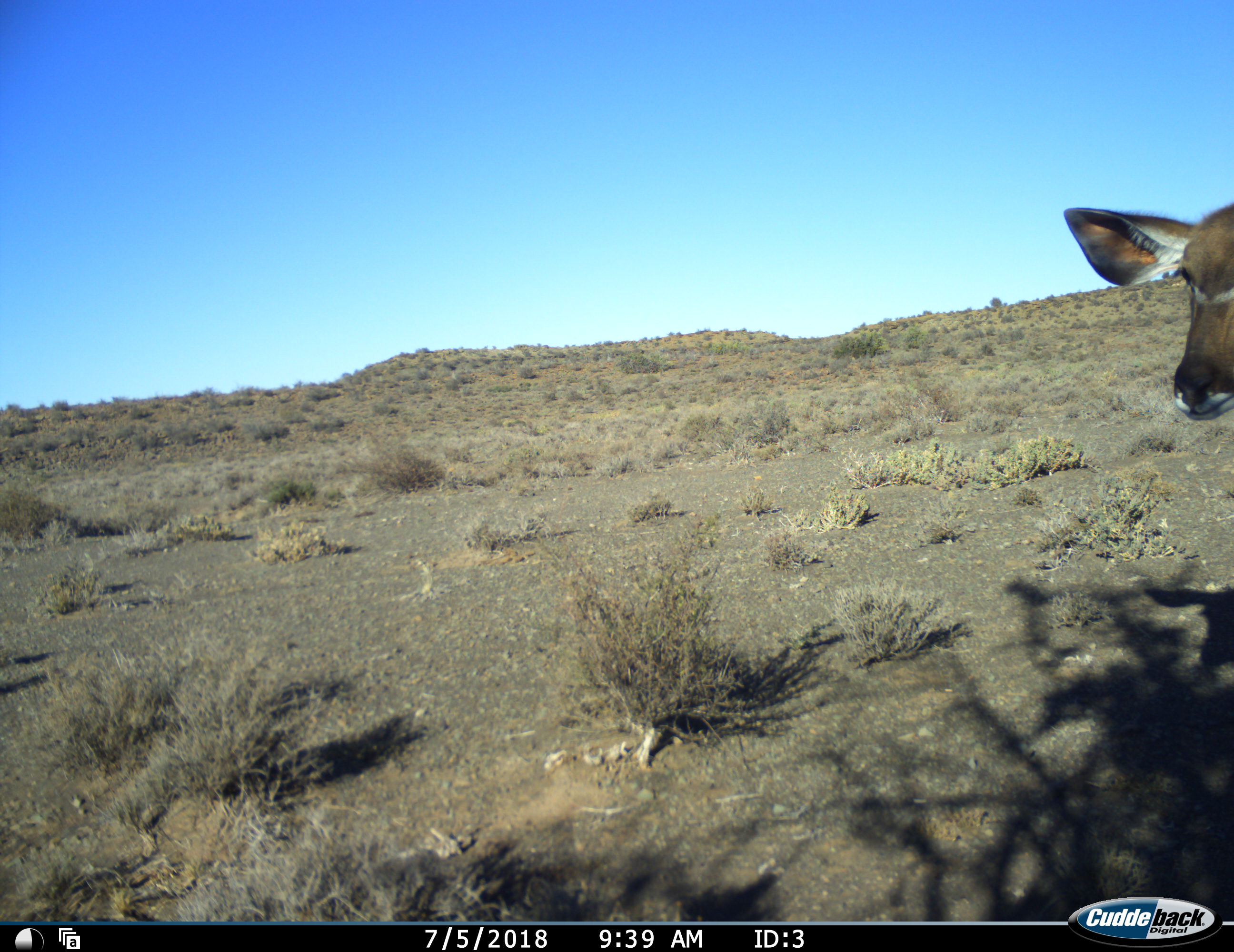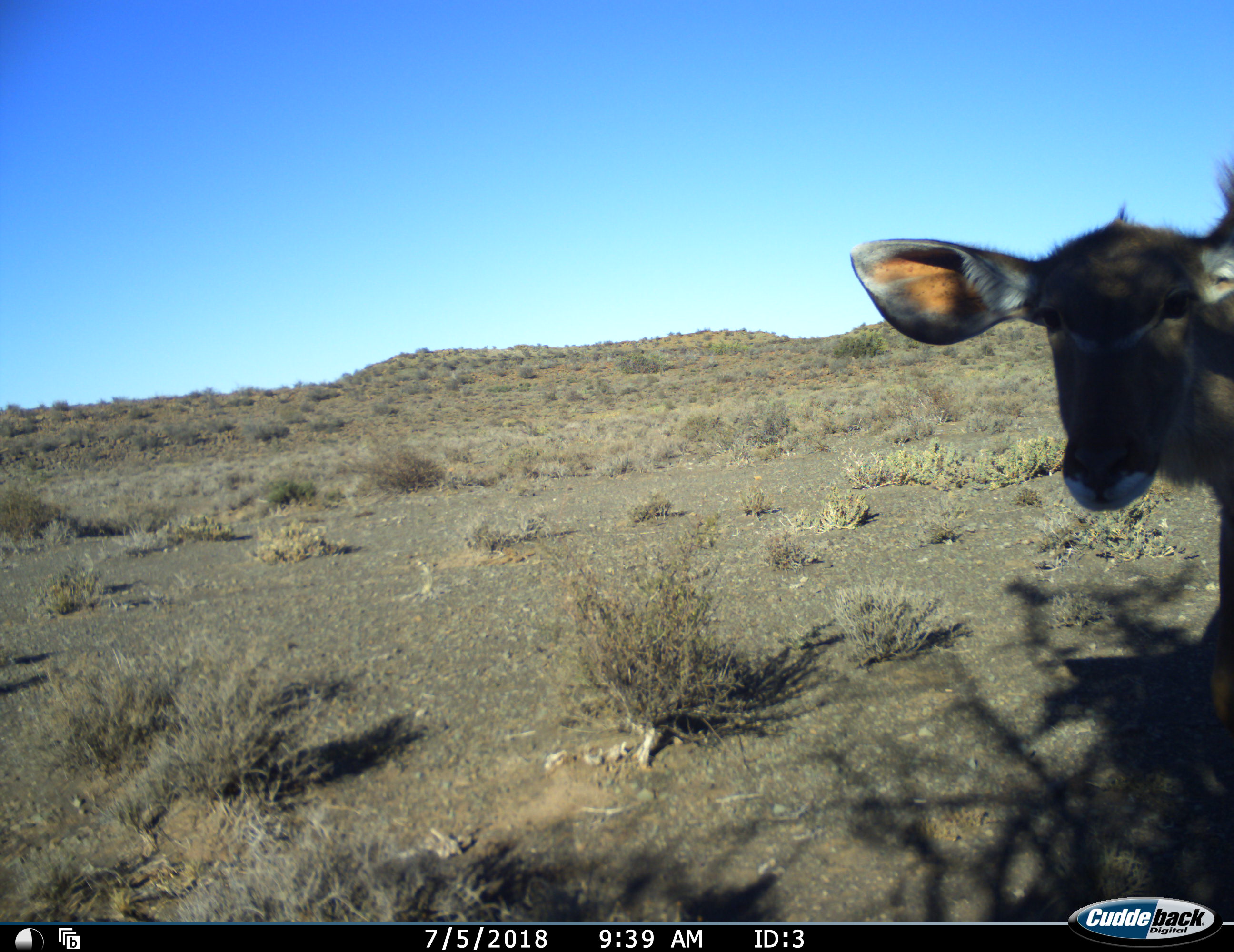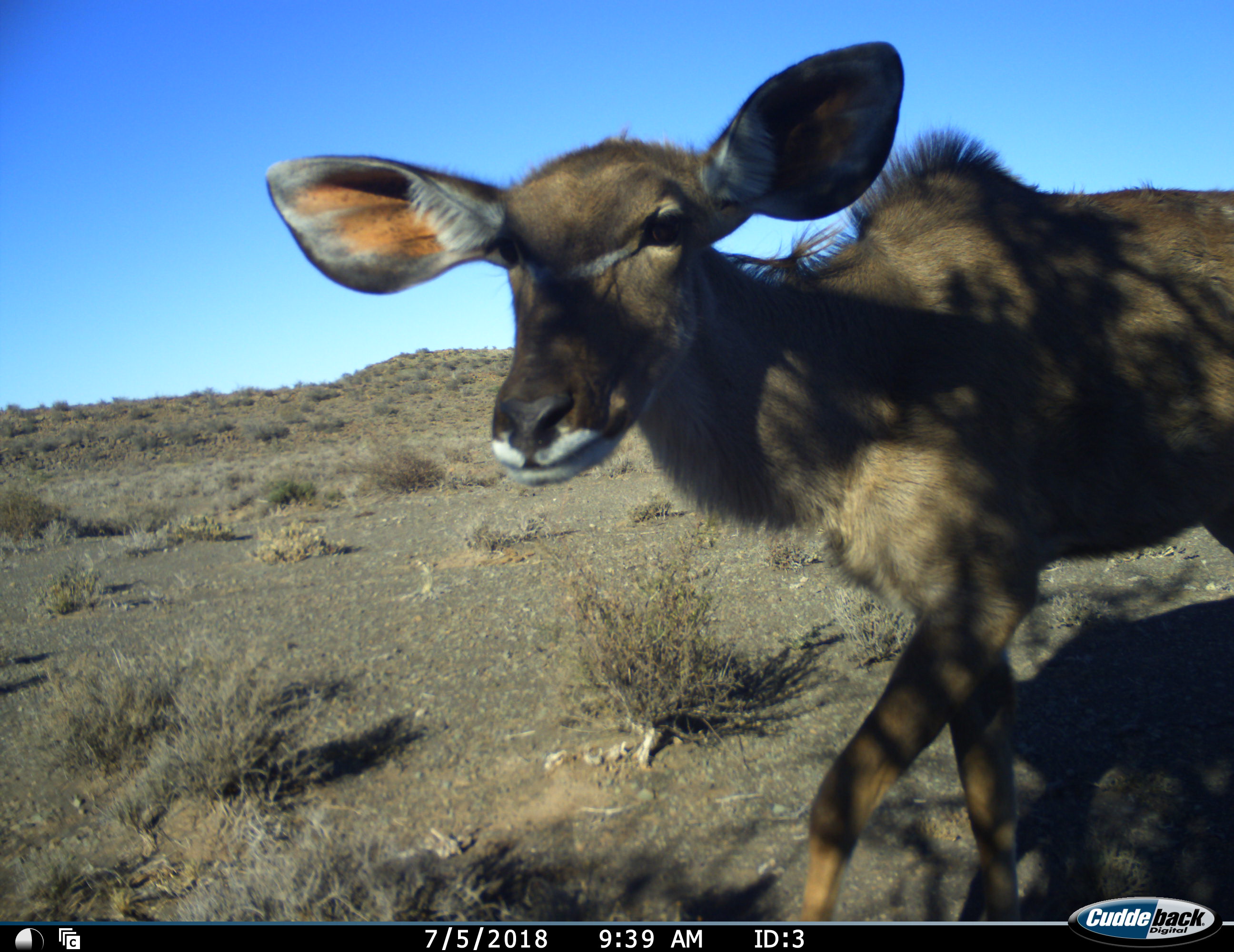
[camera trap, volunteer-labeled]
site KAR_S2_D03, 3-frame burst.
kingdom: Animalia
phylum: Chordata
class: Mammalia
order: Artiodactyla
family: Bovidae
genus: Tragelaphus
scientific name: Tragelaphus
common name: kudu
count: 1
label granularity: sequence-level